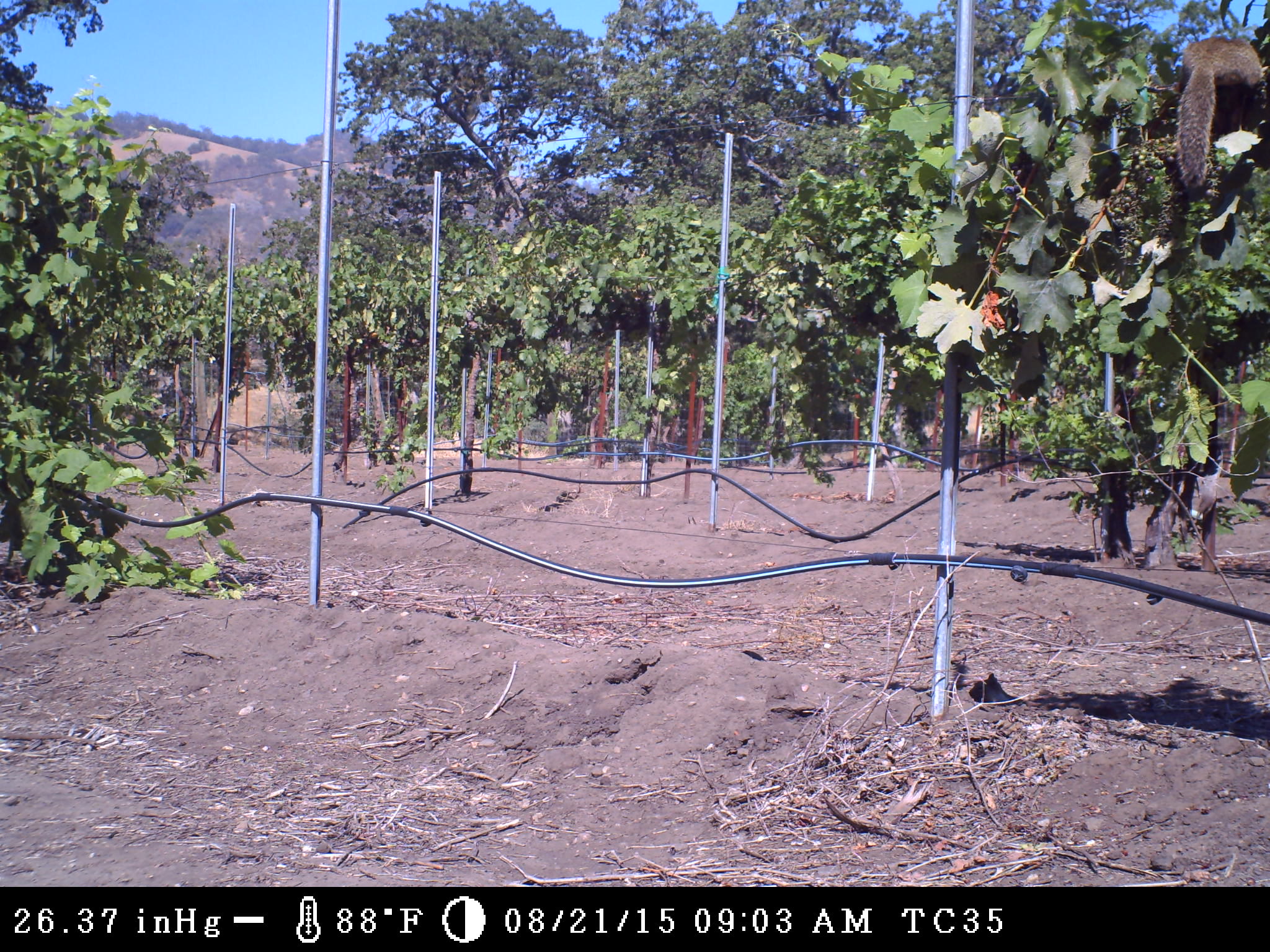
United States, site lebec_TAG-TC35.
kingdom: Animalia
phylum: Chordata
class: Mammalia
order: Rodentia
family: Sciuridae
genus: Otospermophilus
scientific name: Otospermophilus beecheyi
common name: california ground squirrel